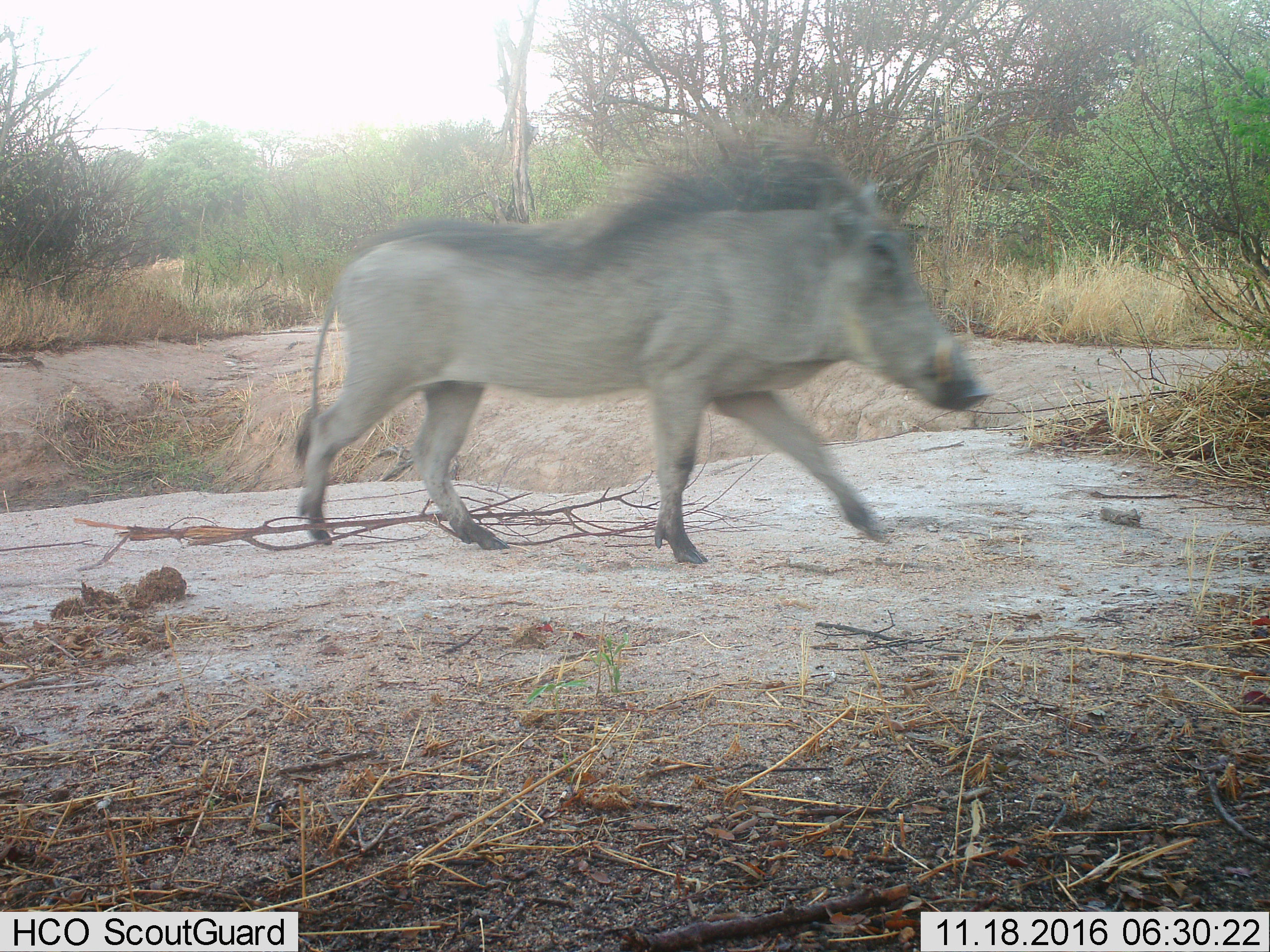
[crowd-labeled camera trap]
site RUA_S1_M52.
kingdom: Animalia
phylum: Chordata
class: Mammalia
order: Artiodactyla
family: Suidae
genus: Phacochoerus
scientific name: Phacochoerus africanus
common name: warthog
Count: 1.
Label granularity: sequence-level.